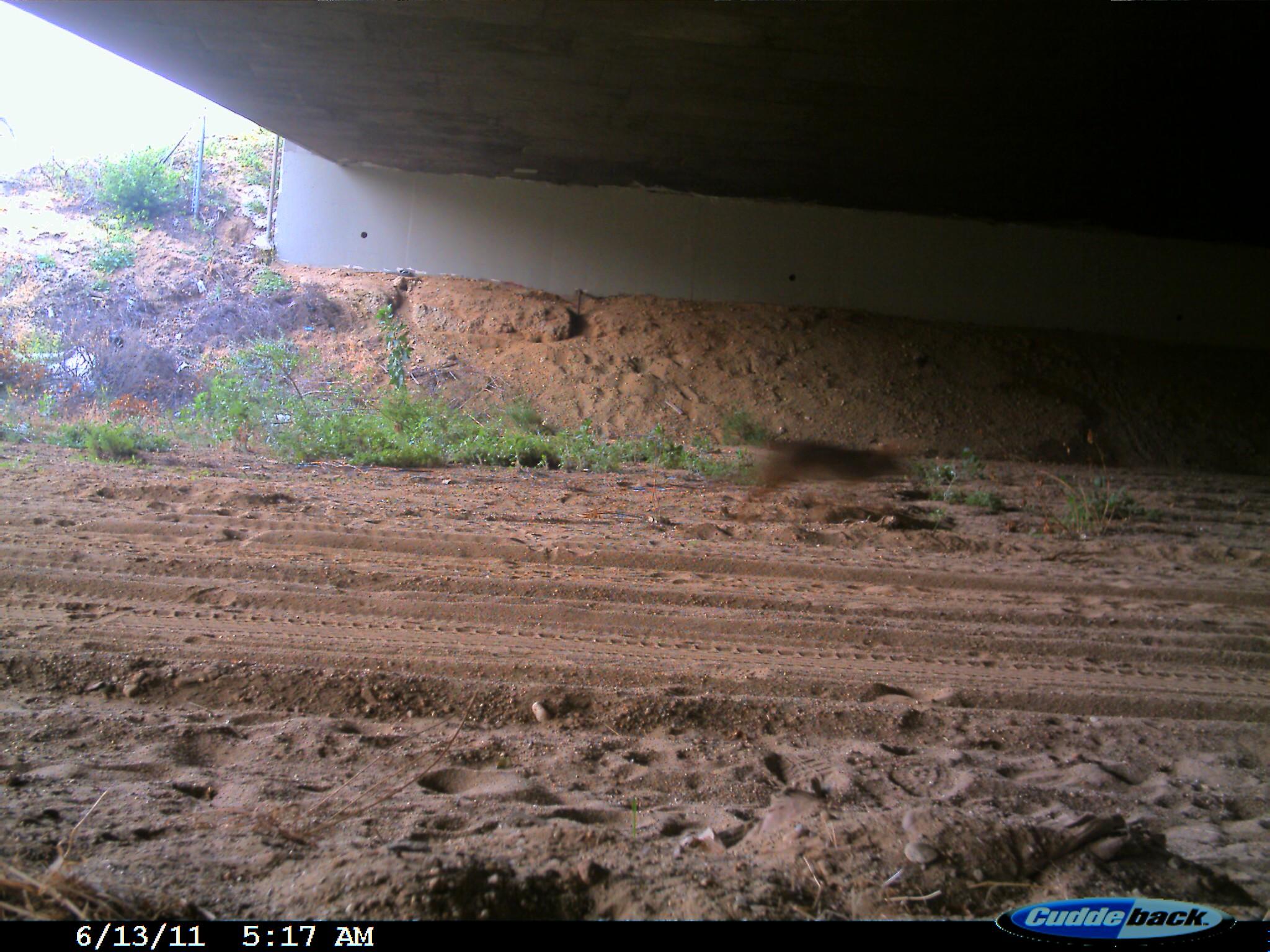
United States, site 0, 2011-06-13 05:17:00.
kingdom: Animalia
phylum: Chordata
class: Mammalia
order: Carnivora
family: Canidae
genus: Canis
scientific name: Canis latrans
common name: coyote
Coyote (Canis latrans).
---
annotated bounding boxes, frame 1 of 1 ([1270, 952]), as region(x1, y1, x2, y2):
coyote: region(713, 413, 951, 524)